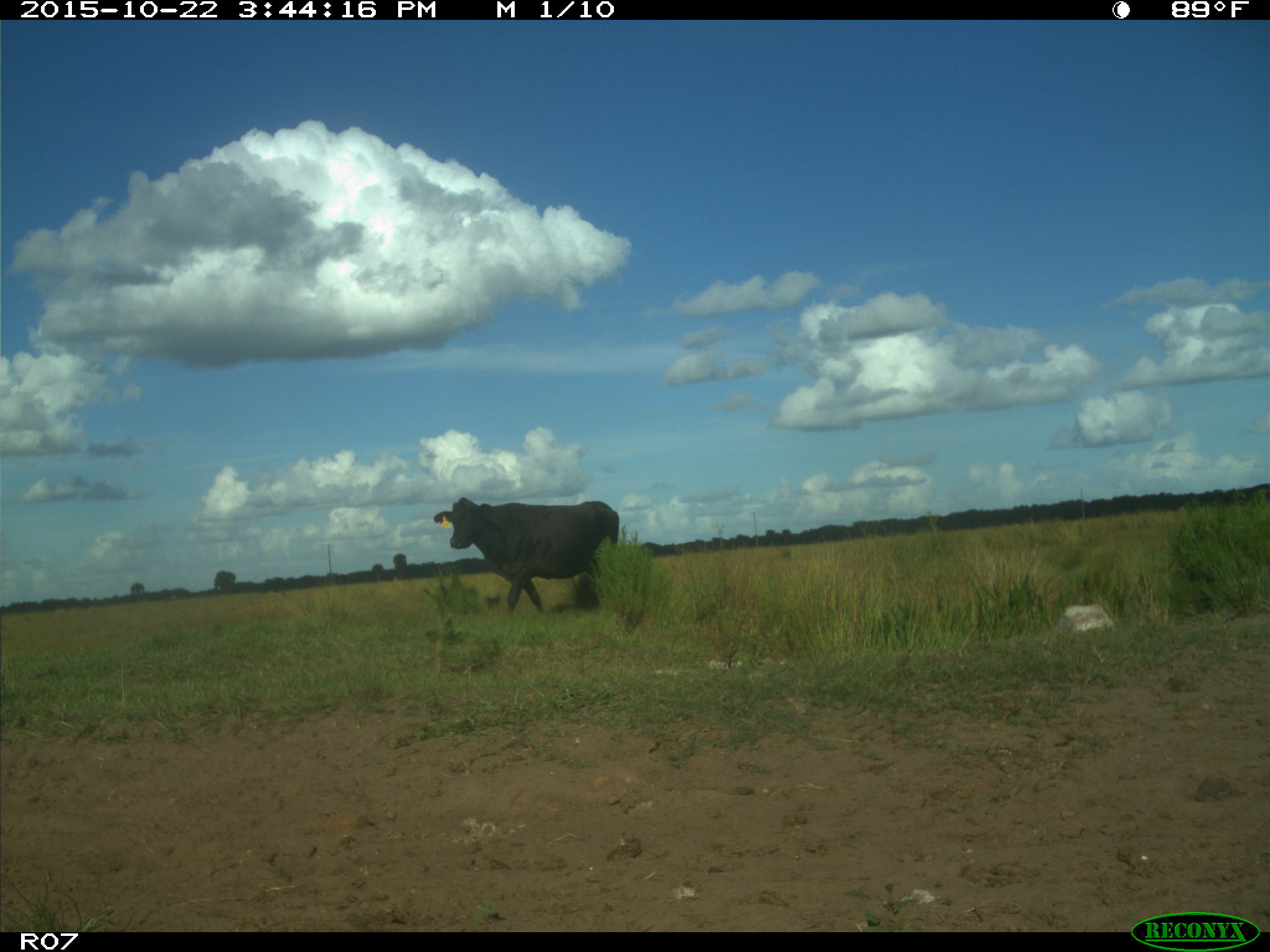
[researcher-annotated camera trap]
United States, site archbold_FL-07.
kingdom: Animalia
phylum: Chordata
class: Mammalia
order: Artiodactyla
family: Bovidae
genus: Bos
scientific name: Bos taurus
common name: domestic cow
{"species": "Bos taurus (domestic cow)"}